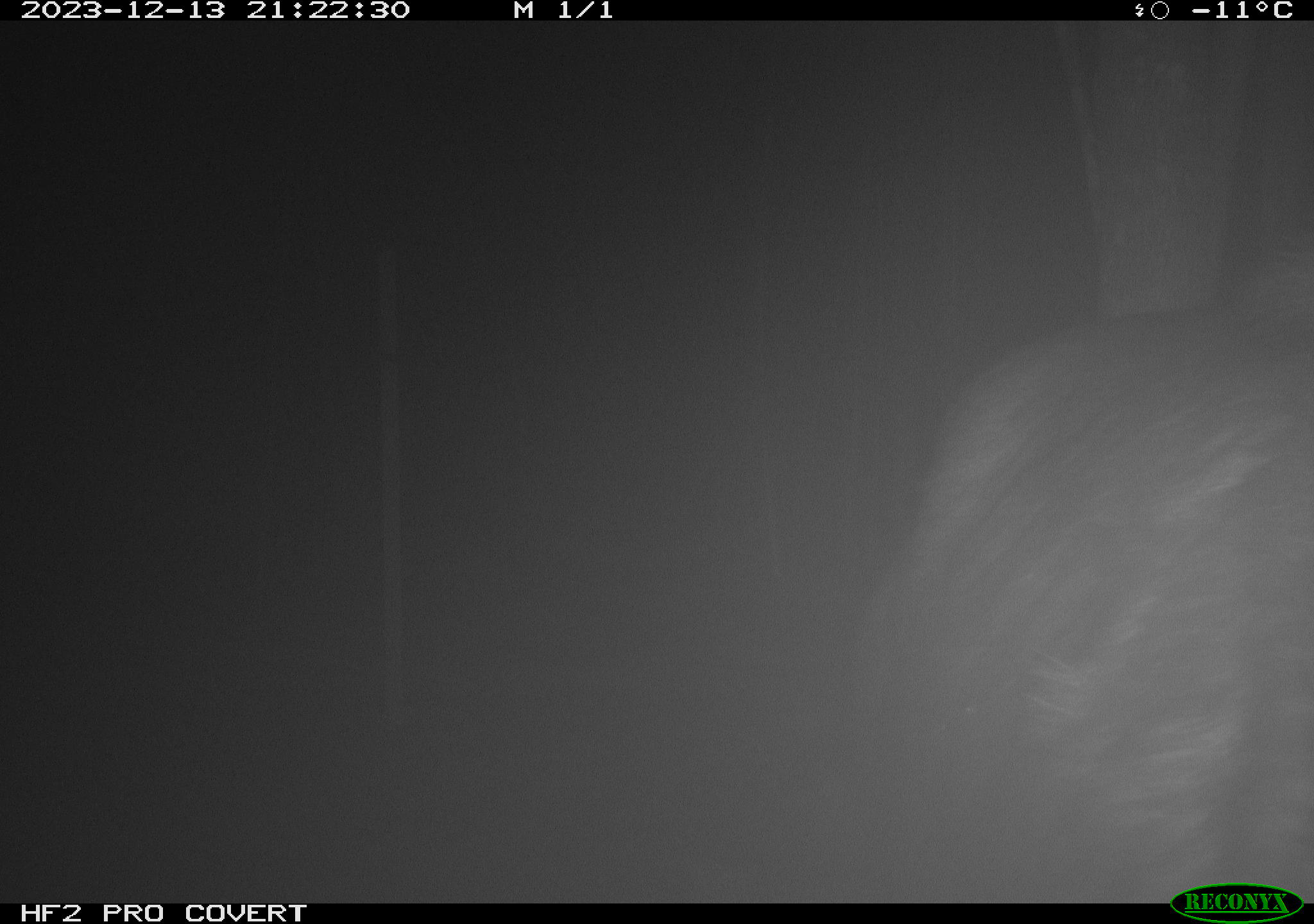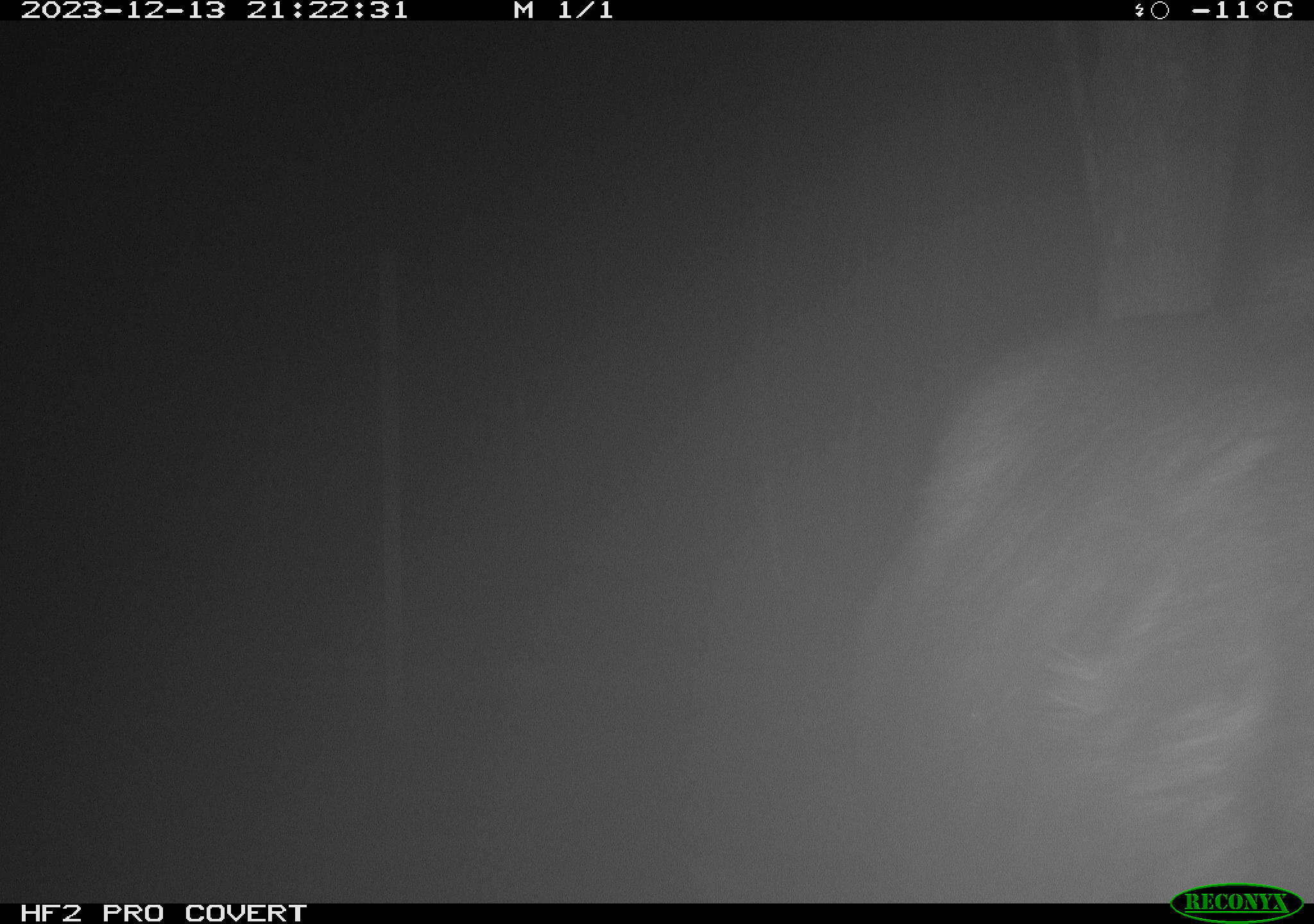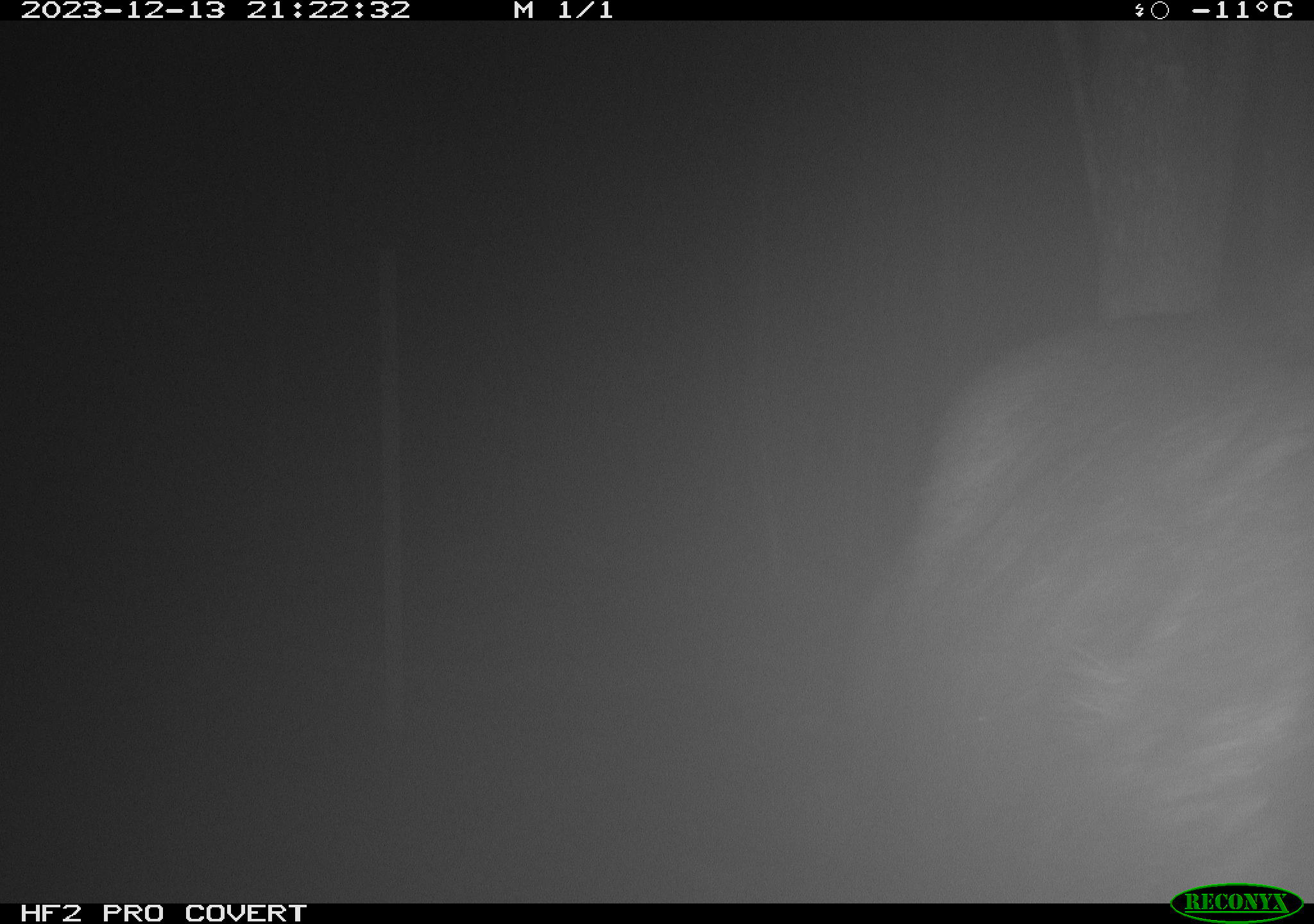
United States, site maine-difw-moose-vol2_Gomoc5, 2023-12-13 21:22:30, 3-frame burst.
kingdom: Animalia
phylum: Chordata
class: Mammalia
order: Artiodactyla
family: Cervidae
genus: Alces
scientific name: Alces alces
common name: moose